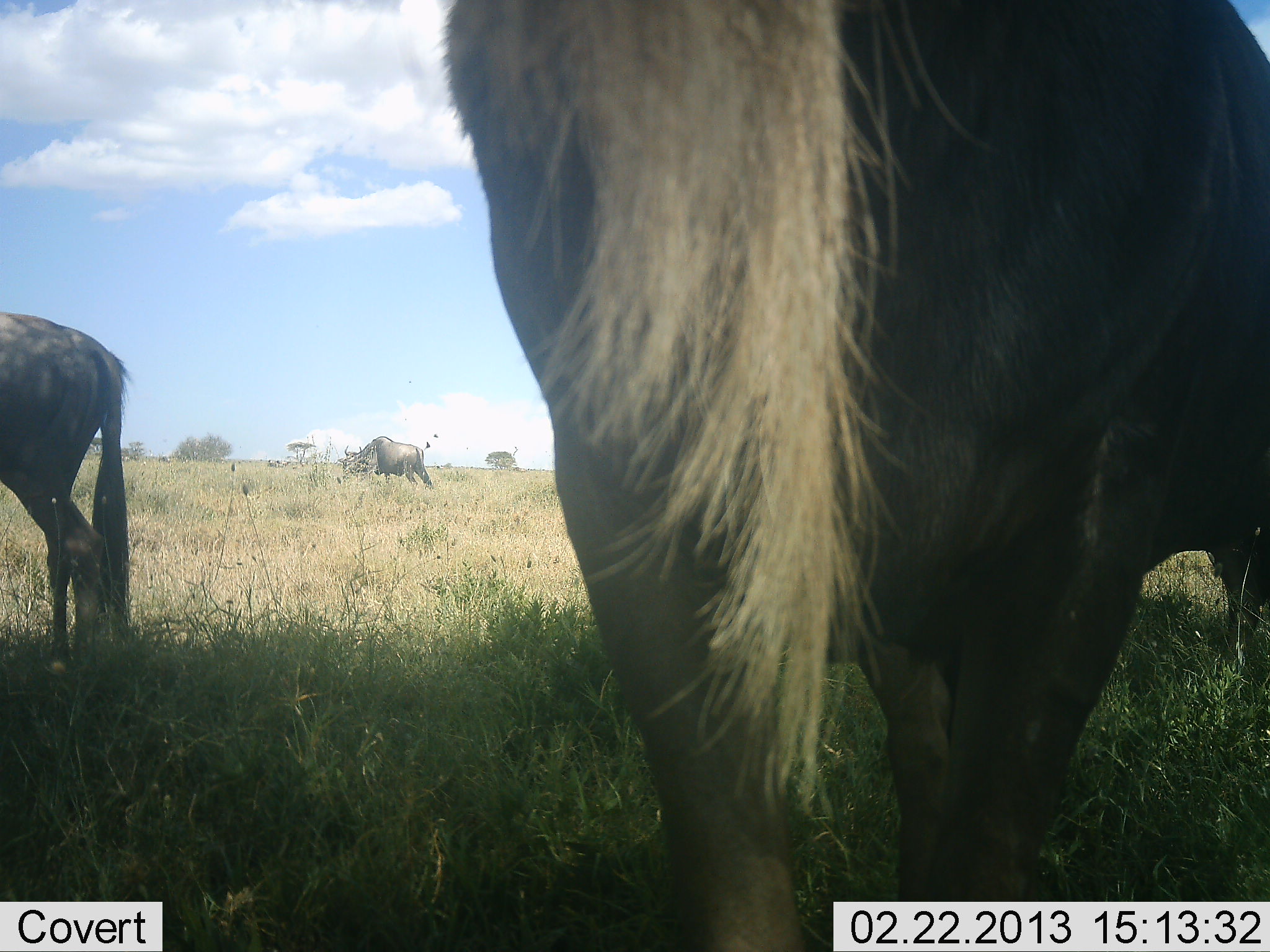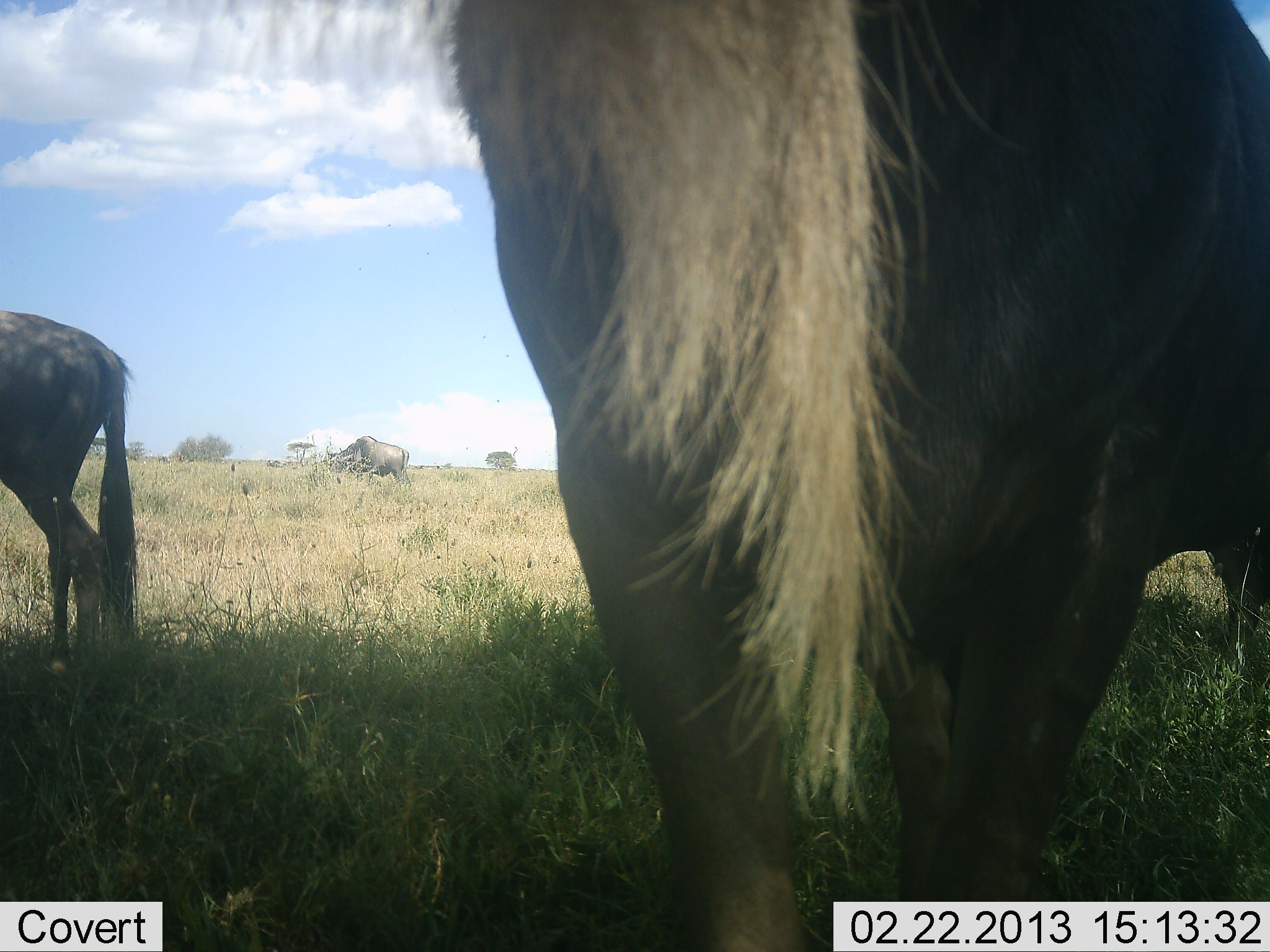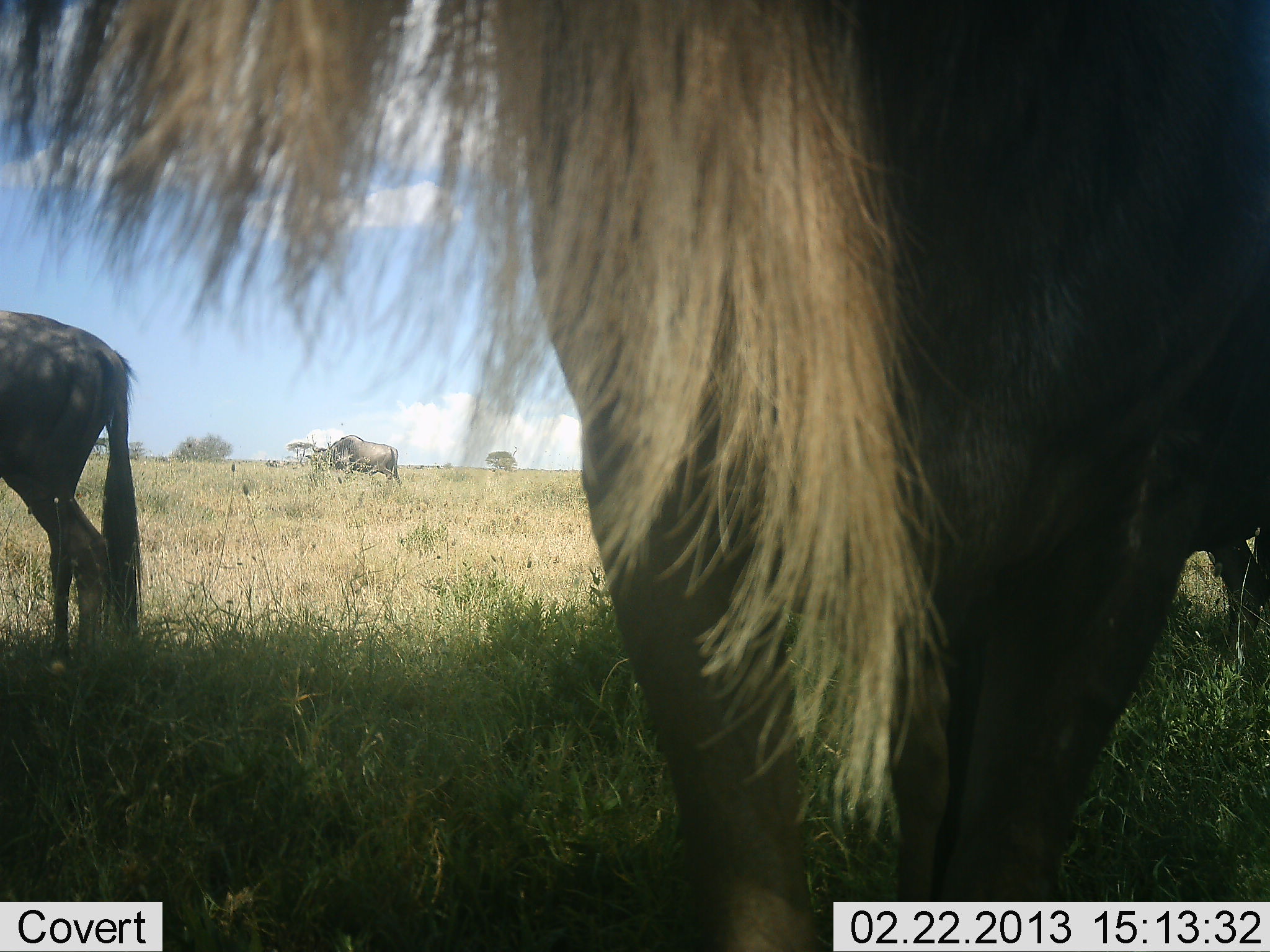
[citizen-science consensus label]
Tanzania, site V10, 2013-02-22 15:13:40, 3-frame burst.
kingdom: Animalia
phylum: Chordata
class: Mammalia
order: Artiodactyla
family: Bovidae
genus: Connochaetes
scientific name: Connochaetes taurinus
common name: blue wildebeest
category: wildebeest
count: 3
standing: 100%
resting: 0%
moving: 58%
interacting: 0%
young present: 0%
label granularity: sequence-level